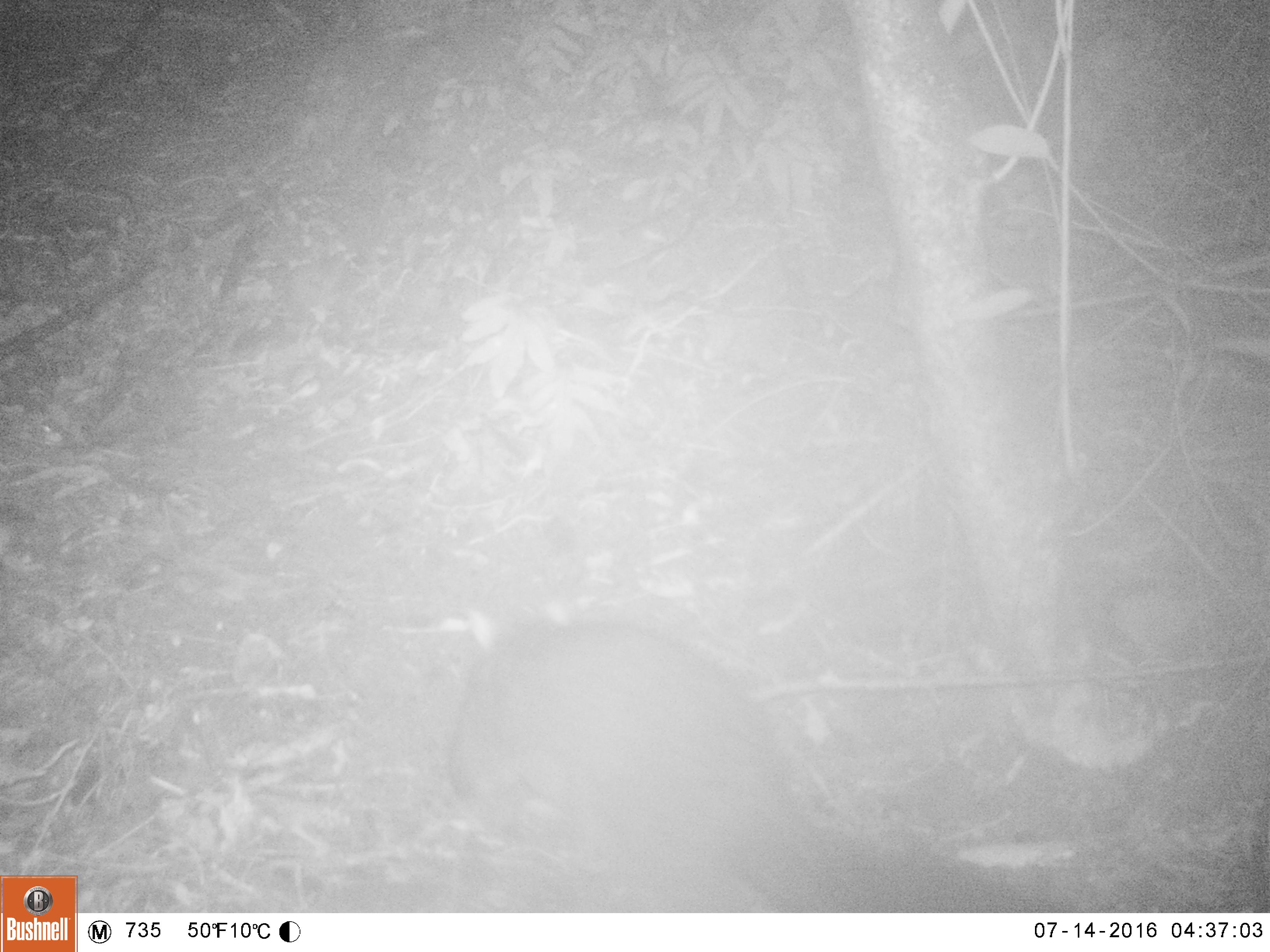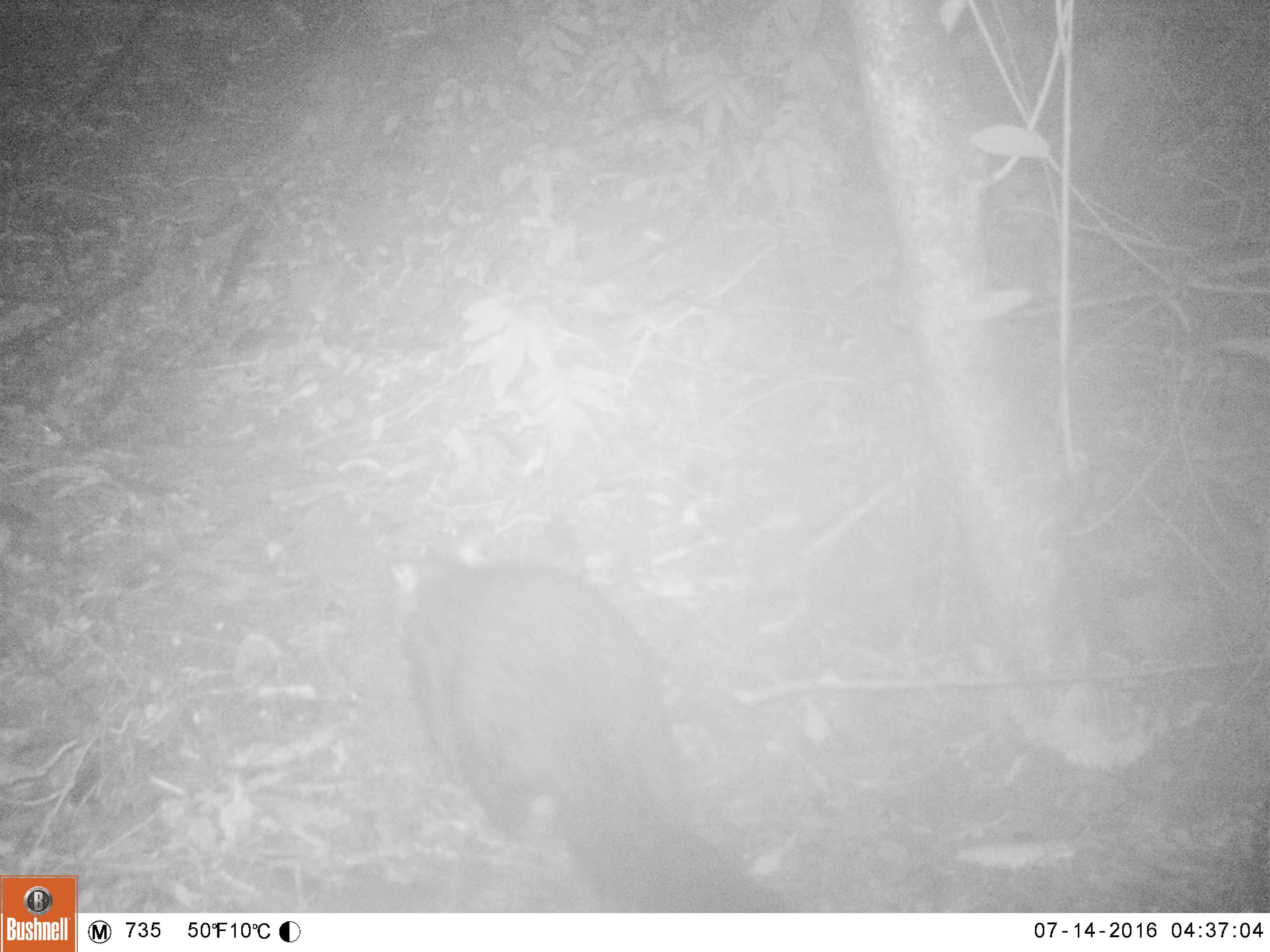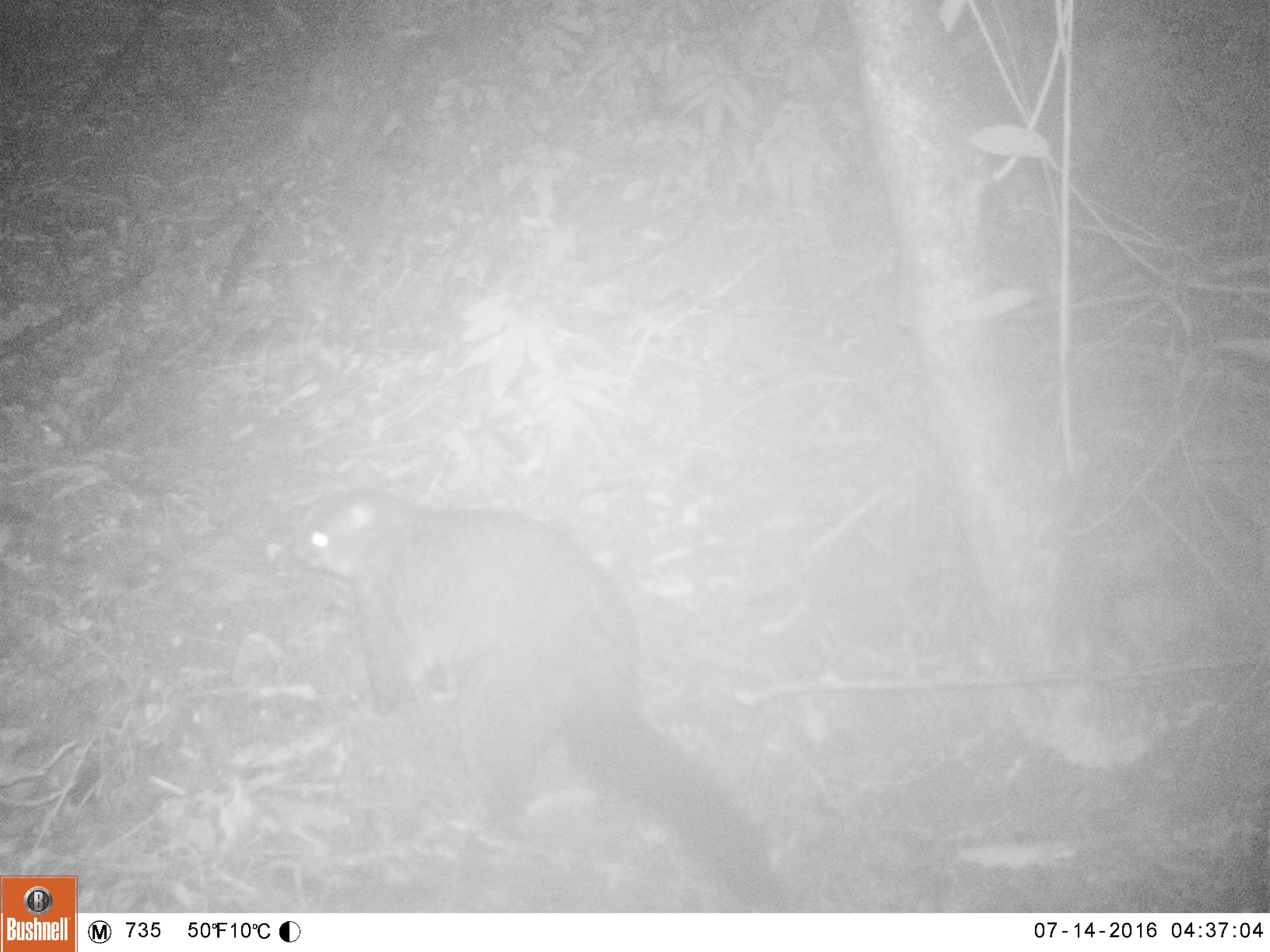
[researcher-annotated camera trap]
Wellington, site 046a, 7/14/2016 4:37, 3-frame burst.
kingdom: Animalia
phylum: Chordata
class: Mammalia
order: Didelphimorphia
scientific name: Didelphimorphia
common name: possum